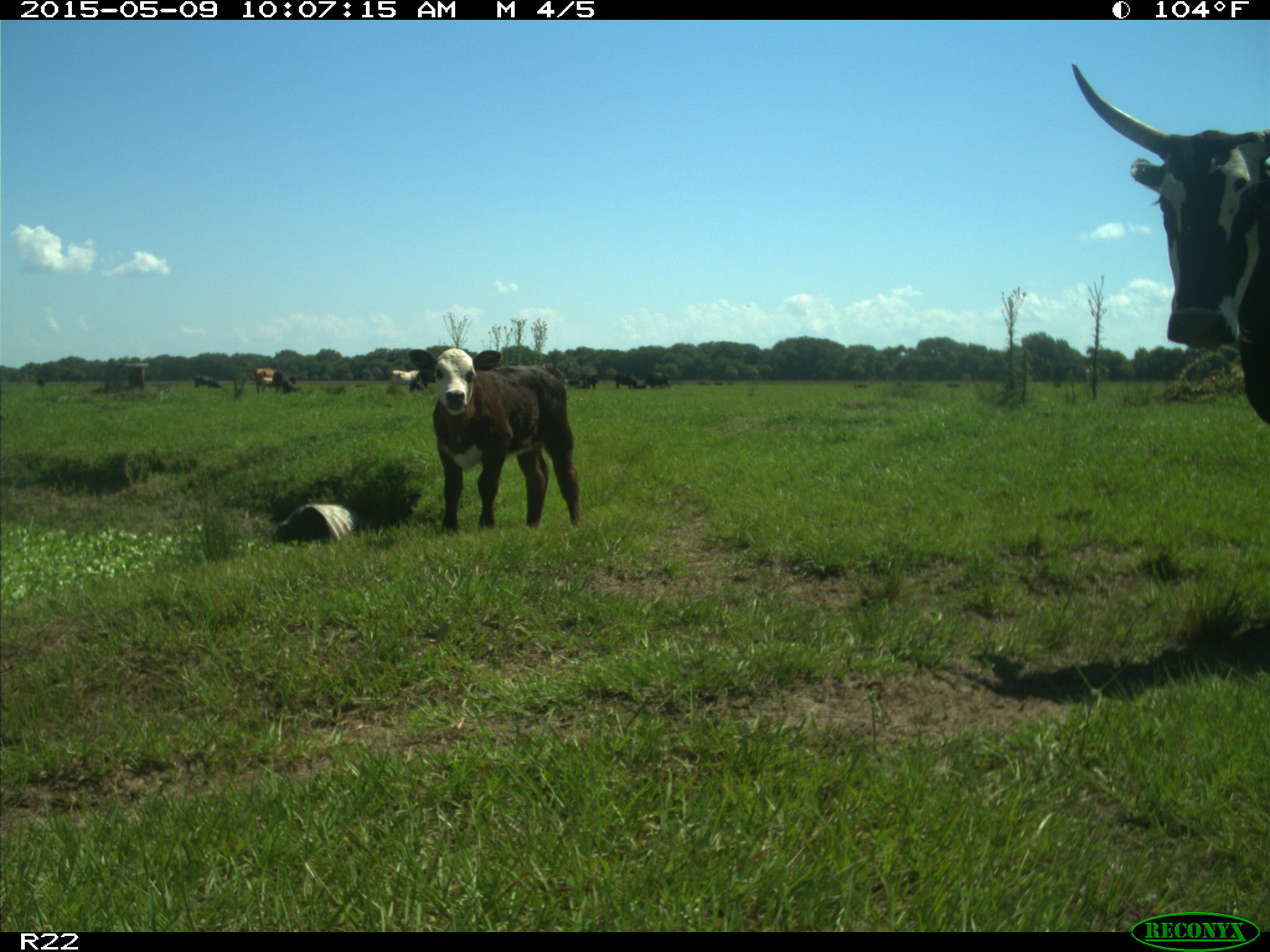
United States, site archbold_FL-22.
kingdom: Animalia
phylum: Chordata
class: Mammalia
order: Artiodactyla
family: Bovidae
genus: Bos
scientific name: Bos taurus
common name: domestic cow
Bos taurus (domestic cow).